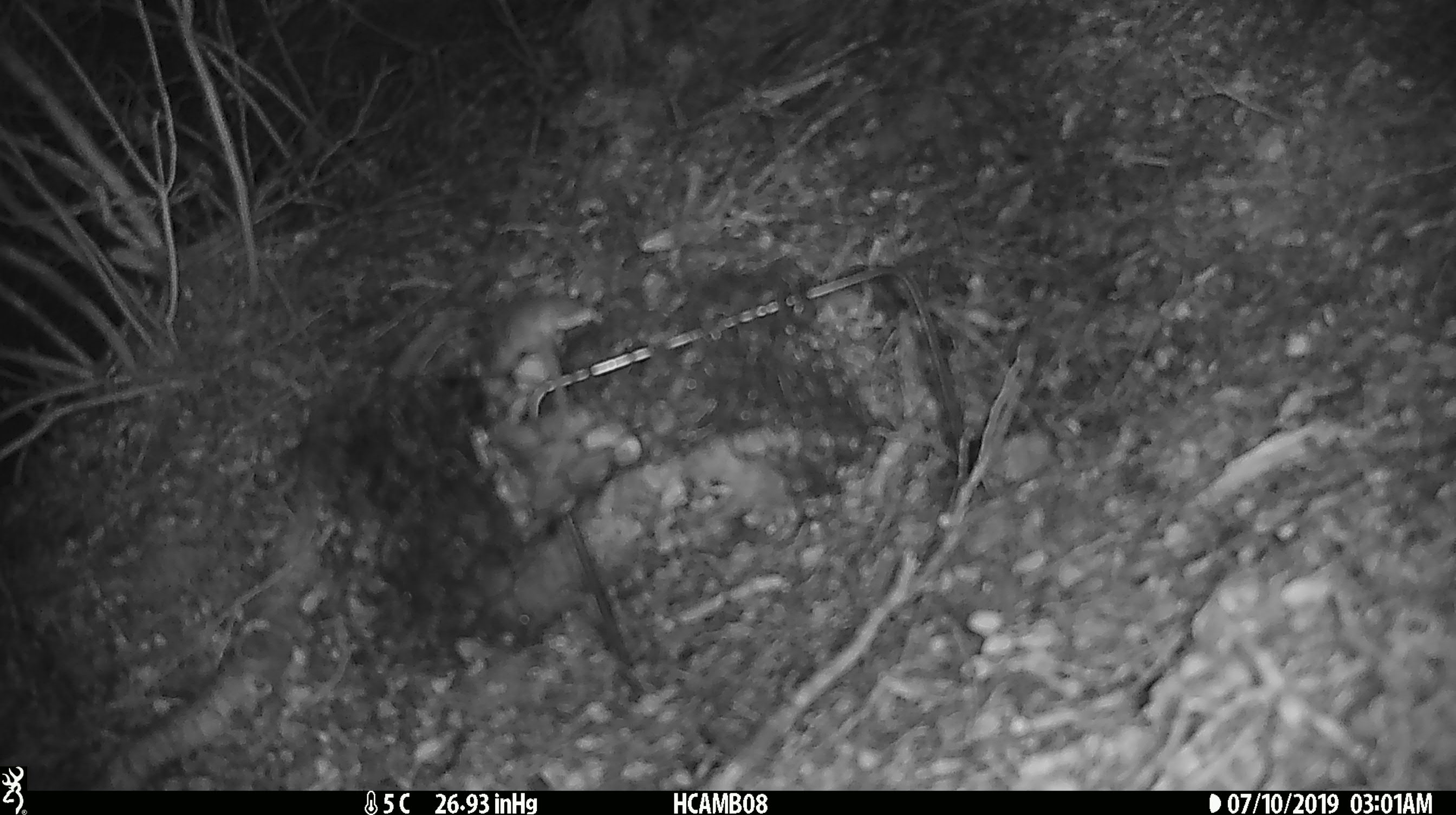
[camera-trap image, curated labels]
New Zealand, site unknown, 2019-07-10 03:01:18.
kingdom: Animalia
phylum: Chordata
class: Mammalia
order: Rodentia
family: Muridae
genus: Mus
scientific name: Mus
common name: mouse